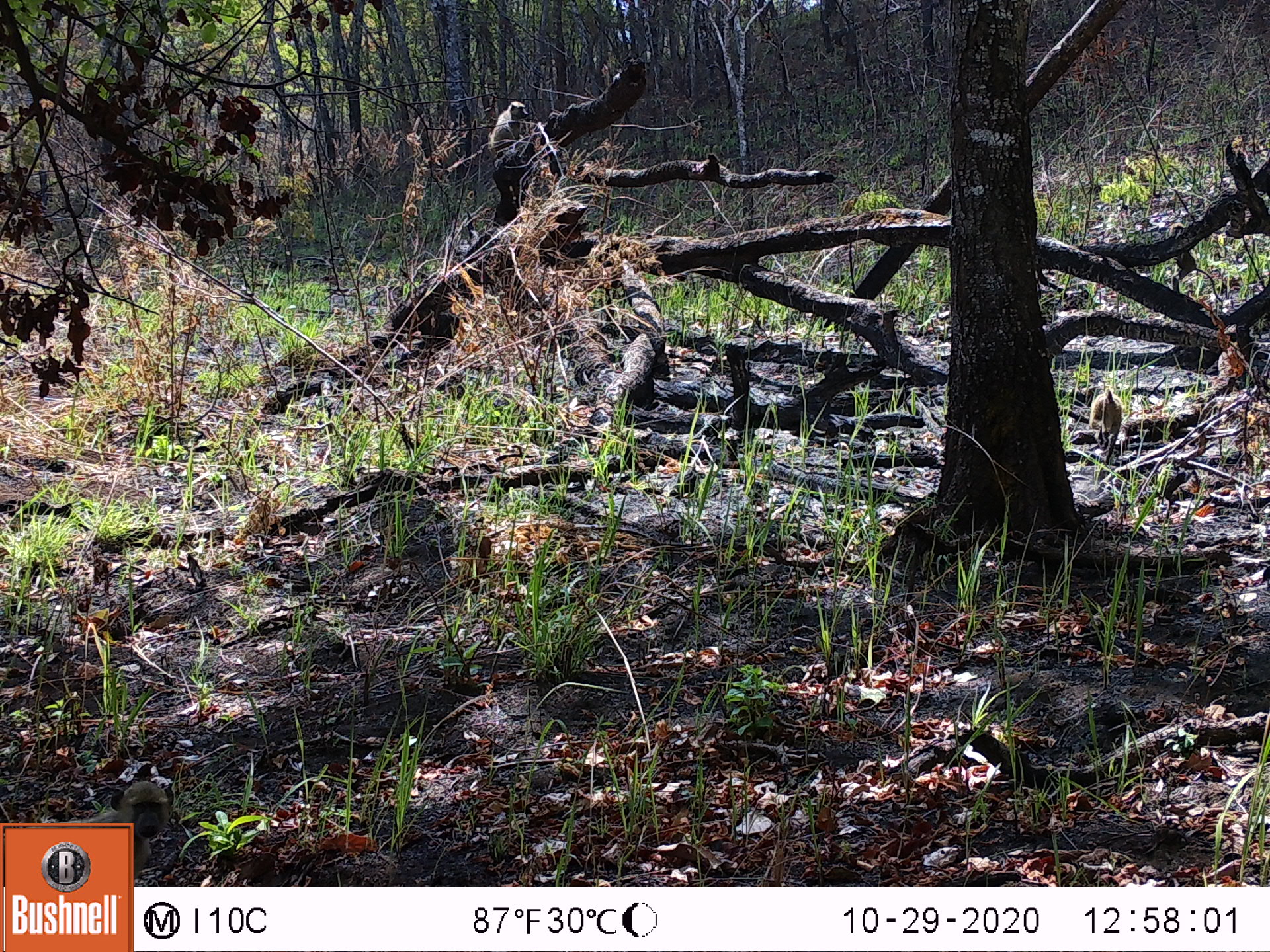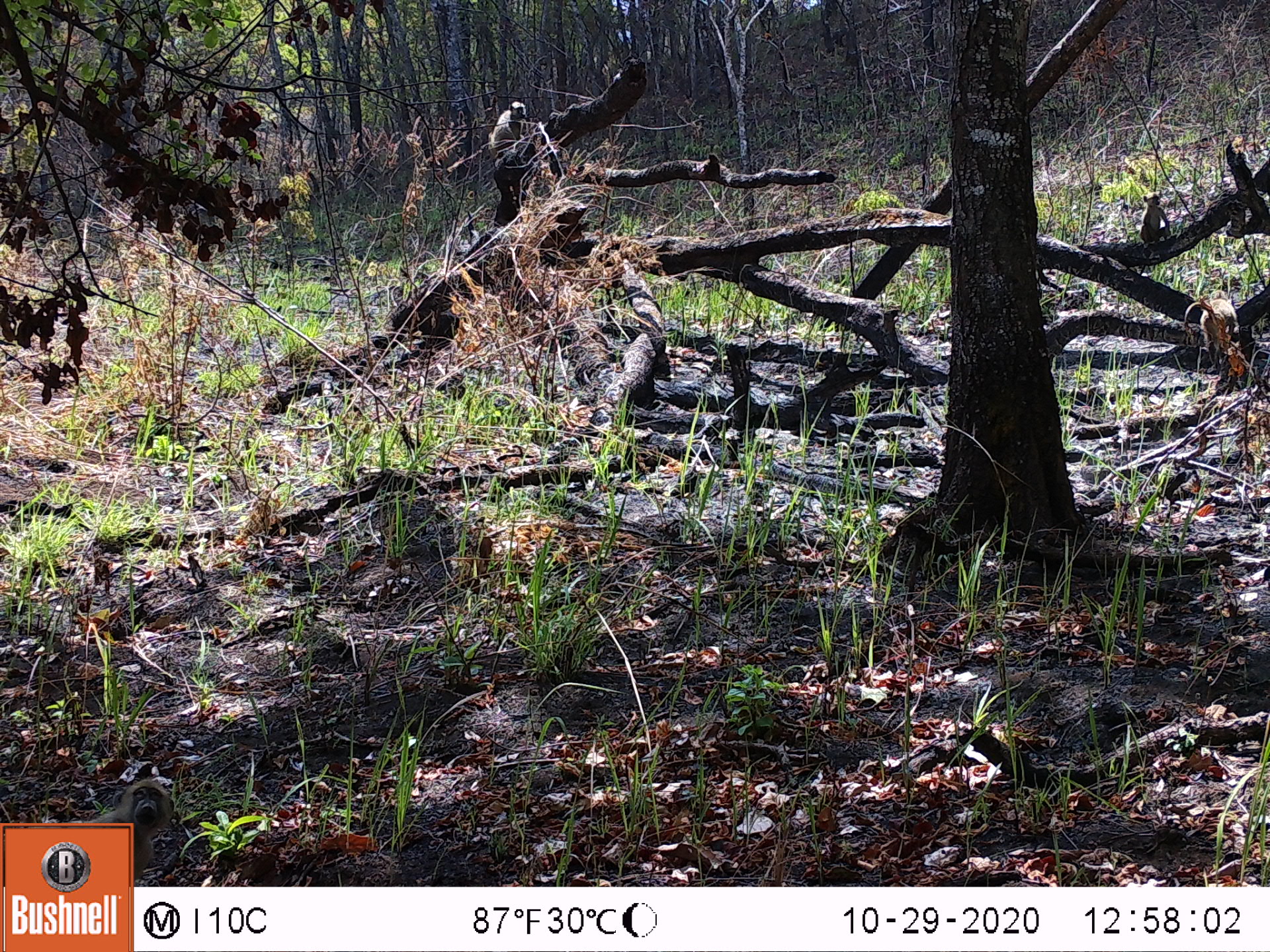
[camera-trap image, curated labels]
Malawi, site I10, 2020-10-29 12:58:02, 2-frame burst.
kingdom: Animalia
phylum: Chordata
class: Mammalia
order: Primates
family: Cercopithecidae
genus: Papio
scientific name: Papio cynocephalus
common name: yellow baboon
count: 1